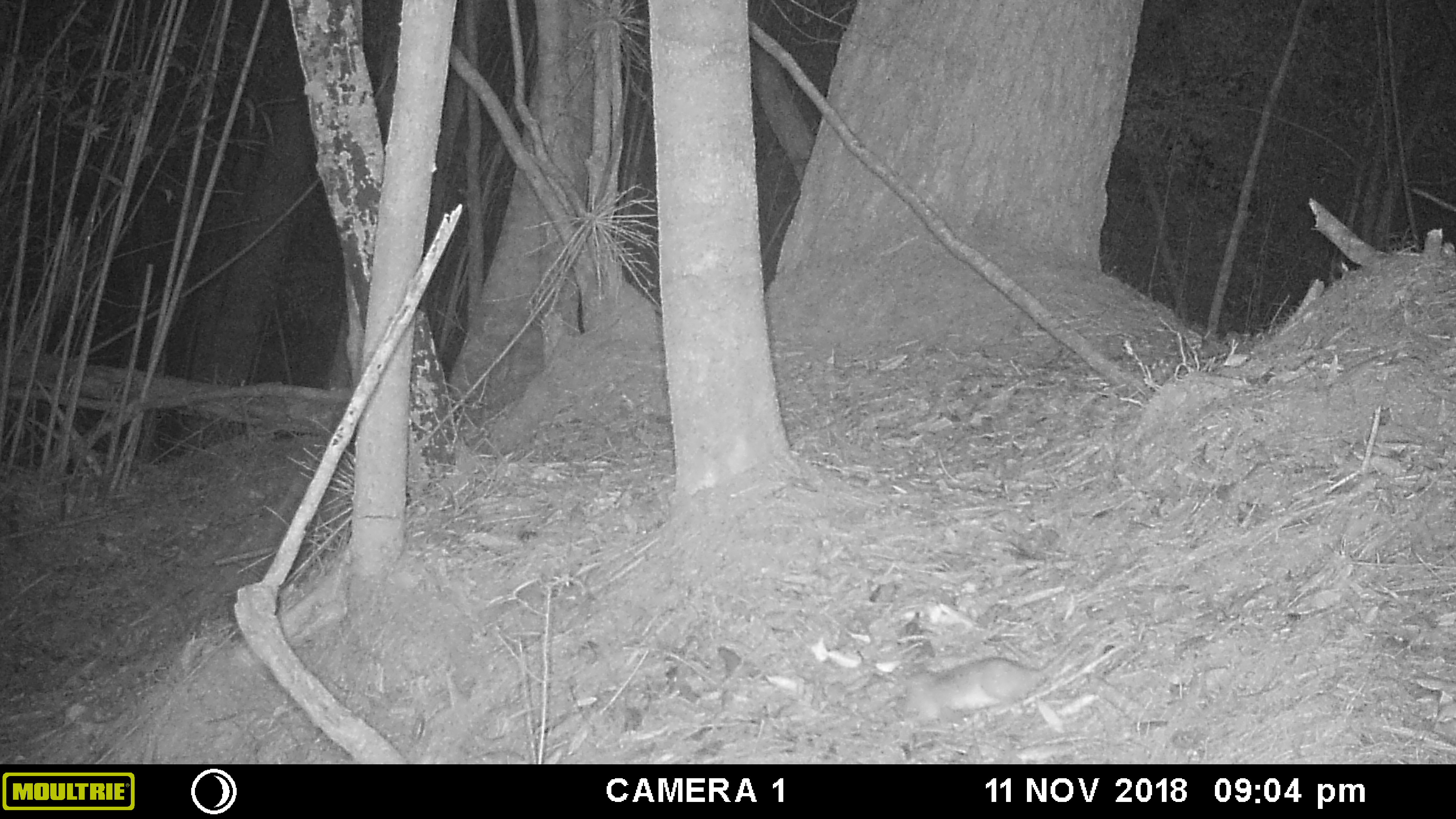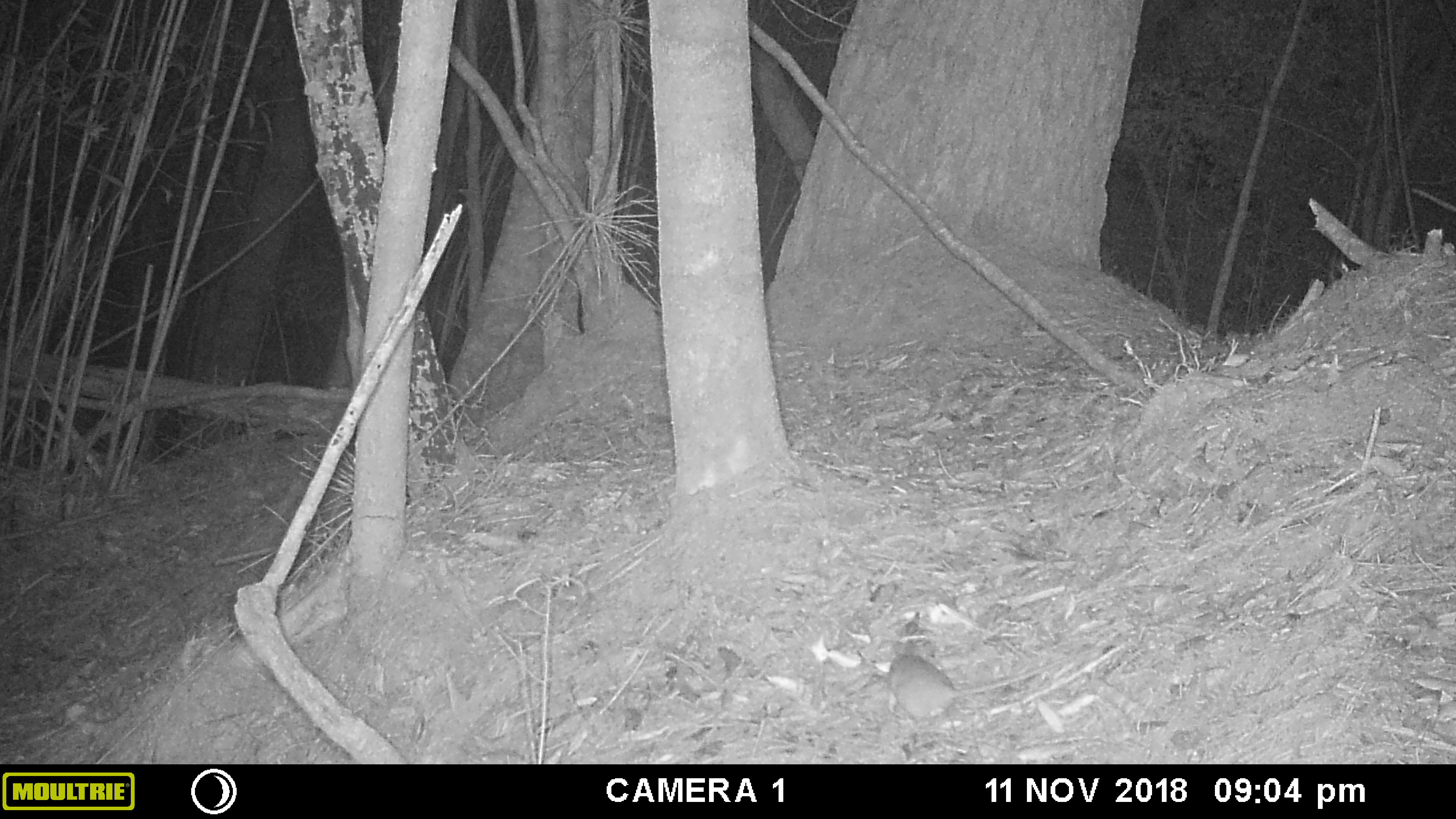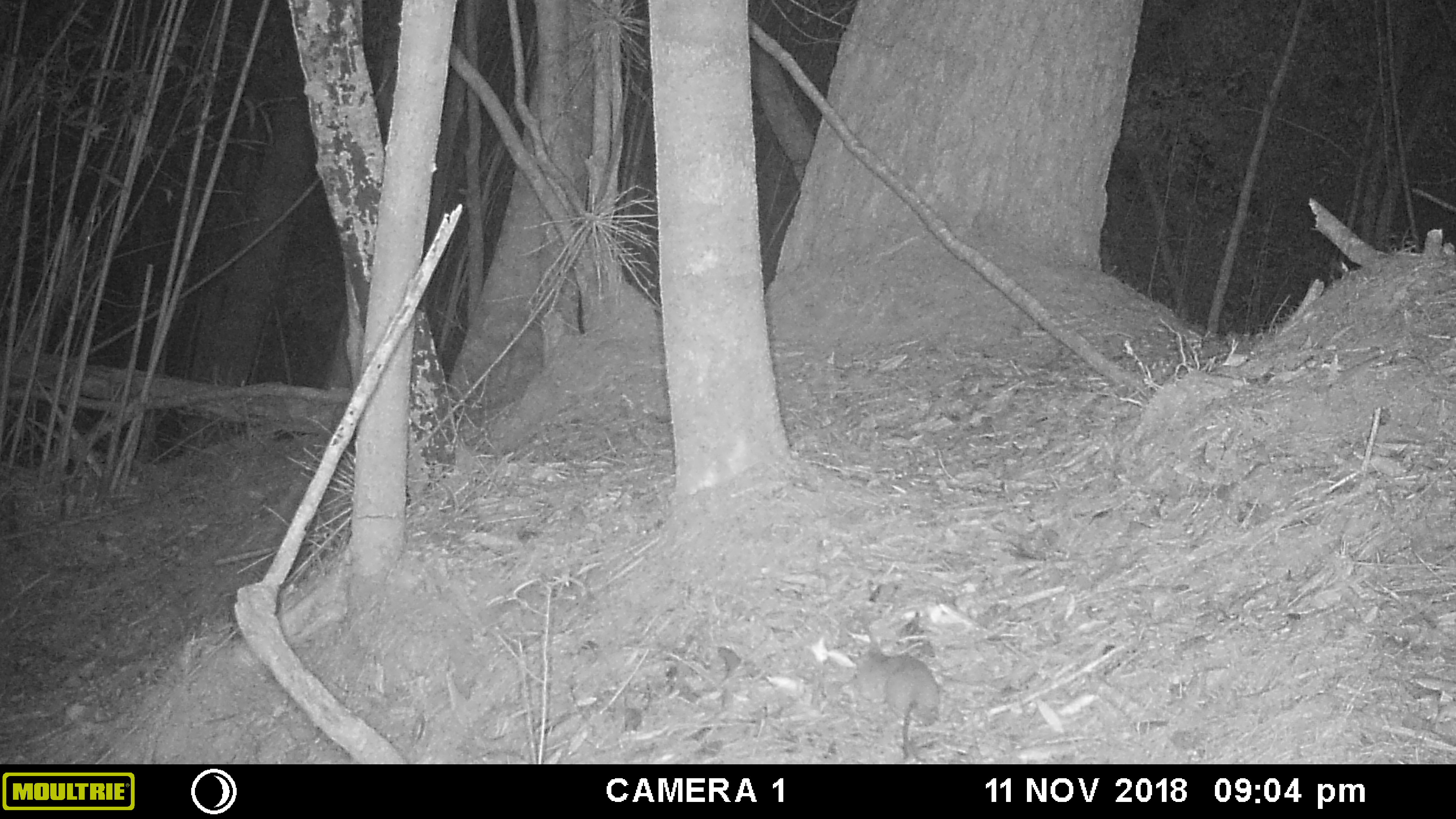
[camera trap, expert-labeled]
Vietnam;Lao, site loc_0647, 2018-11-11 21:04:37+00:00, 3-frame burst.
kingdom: Animalia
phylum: Chordata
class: Mammalia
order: Rodentia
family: Muridae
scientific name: Muridae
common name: old-world mice and rats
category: unidentified murid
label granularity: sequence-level